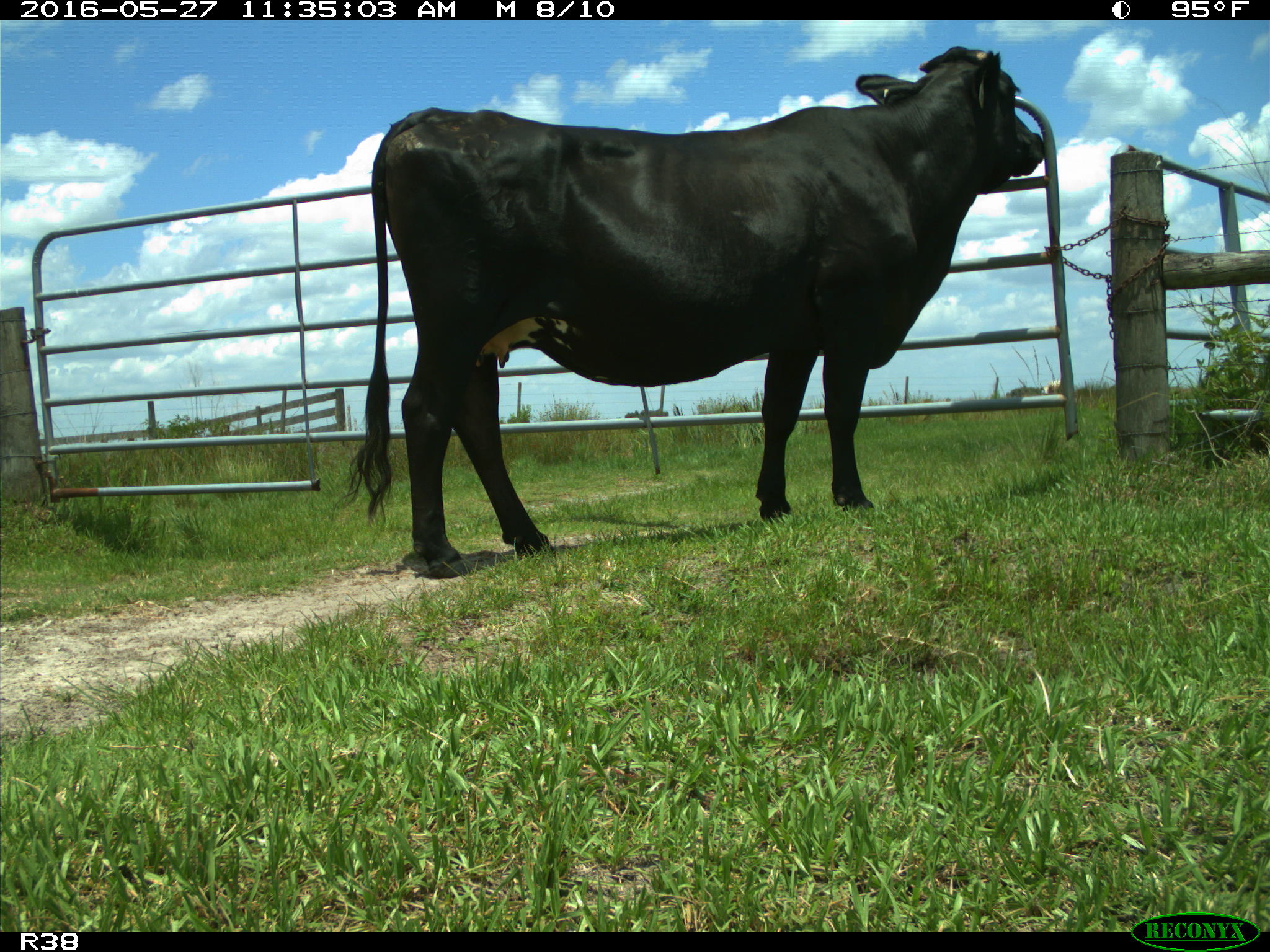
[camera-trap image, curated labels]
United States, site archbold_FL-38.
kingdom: Animalia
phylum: Chordata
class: Mammalia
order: Artiodactyla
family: Bovidae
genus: Bos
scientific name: Bos taurus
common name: domestic cow